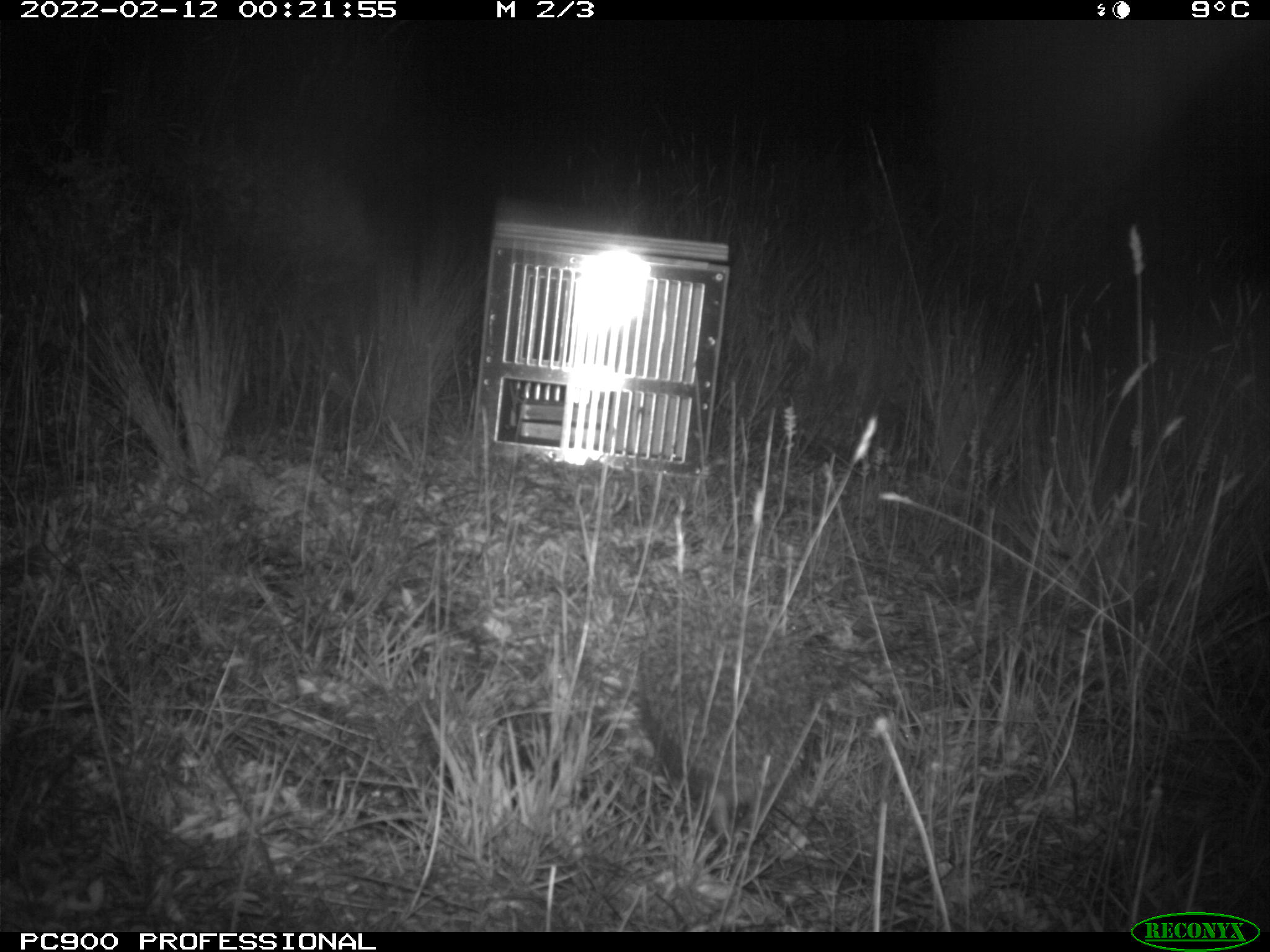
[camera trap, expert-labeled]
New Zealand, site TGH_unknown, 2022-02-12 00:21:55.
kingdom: Animalia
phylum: Chordata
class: Mammalia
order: Eulipotyphla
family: Erinaceidae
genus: Erinaceus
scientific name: Erinaceus europaeus europaeus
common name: european hedgehog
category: hedgehog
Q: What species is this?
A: Hedgehog (european hedgehog) (Erinaceus europaeus europaeus).